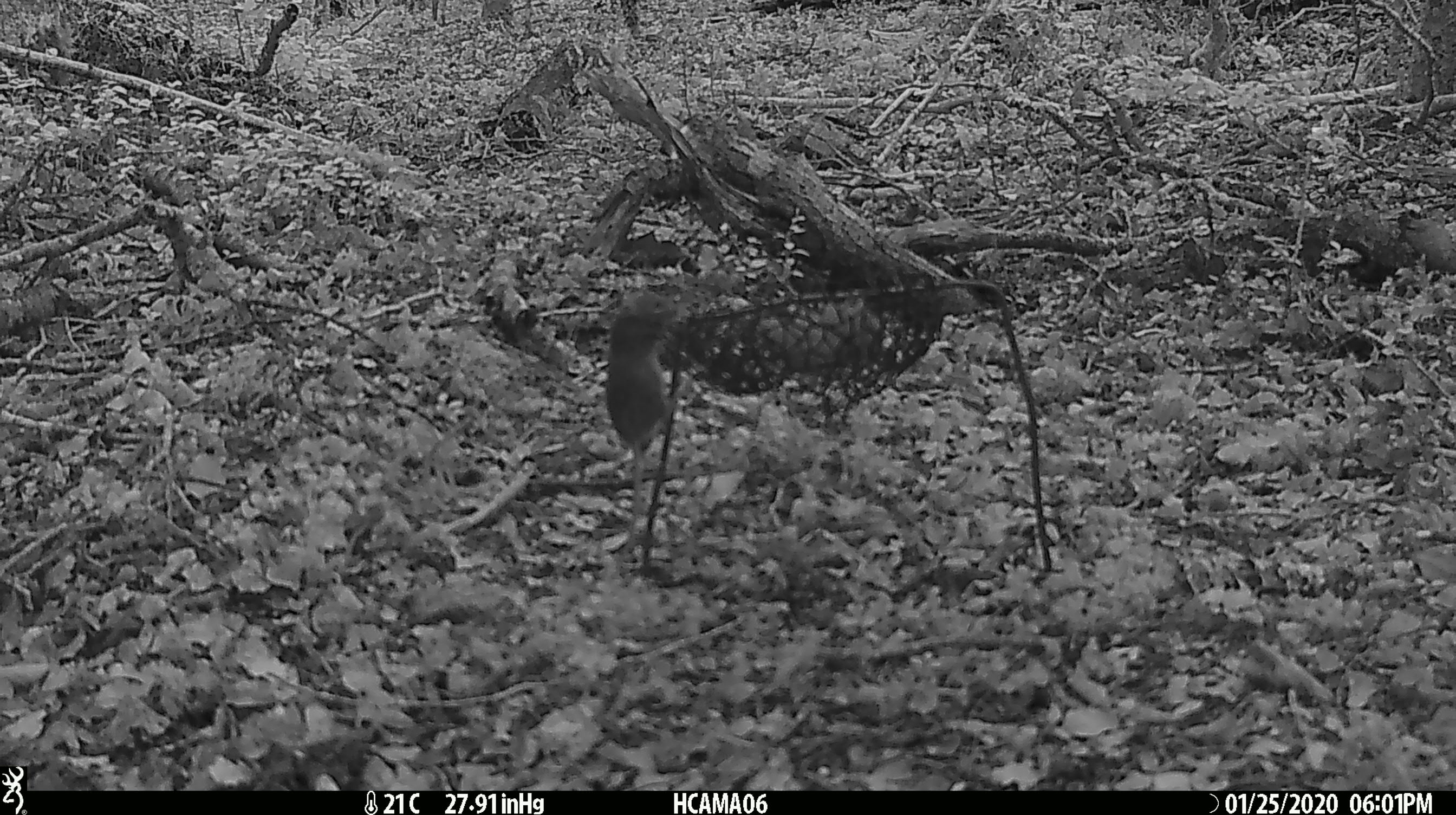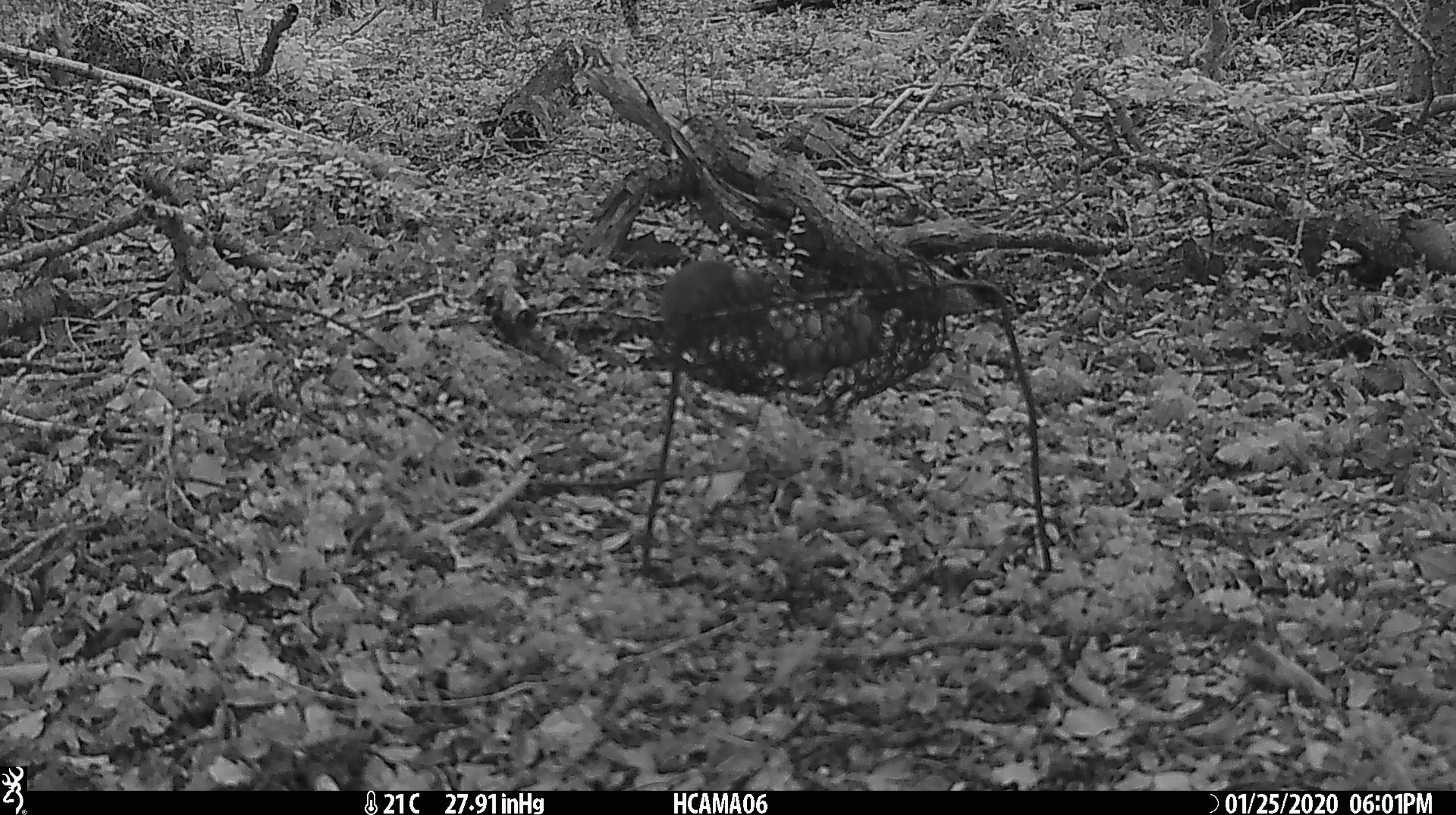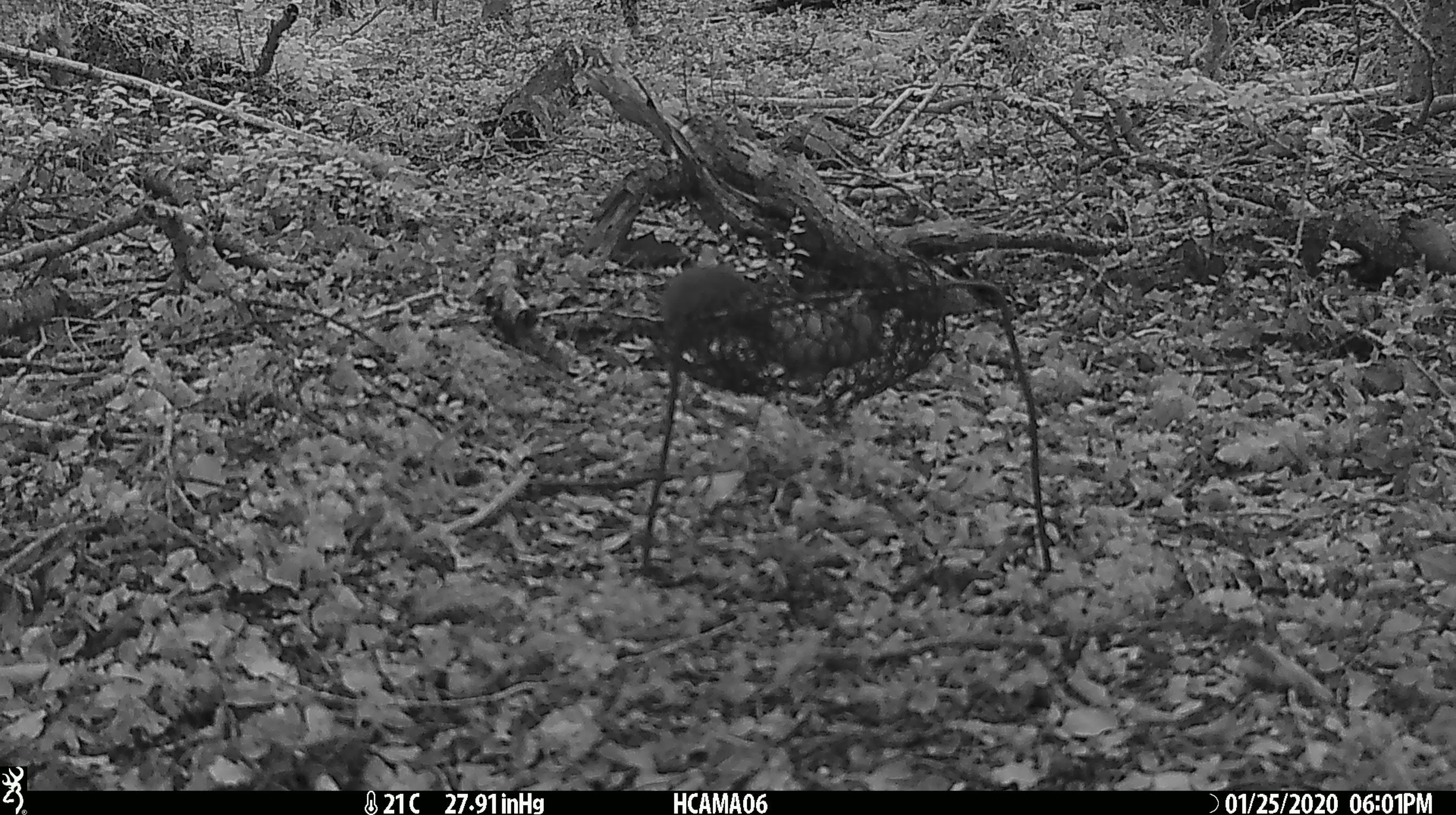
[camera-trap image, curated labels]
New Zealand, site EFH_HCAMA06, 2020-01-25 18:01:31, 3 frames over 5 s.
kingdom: Animalia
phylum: Chordata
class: Mammalia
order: Rodentia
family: Muridae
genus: Mus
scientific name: Mus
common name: mouse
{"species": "mouse (Mus)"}